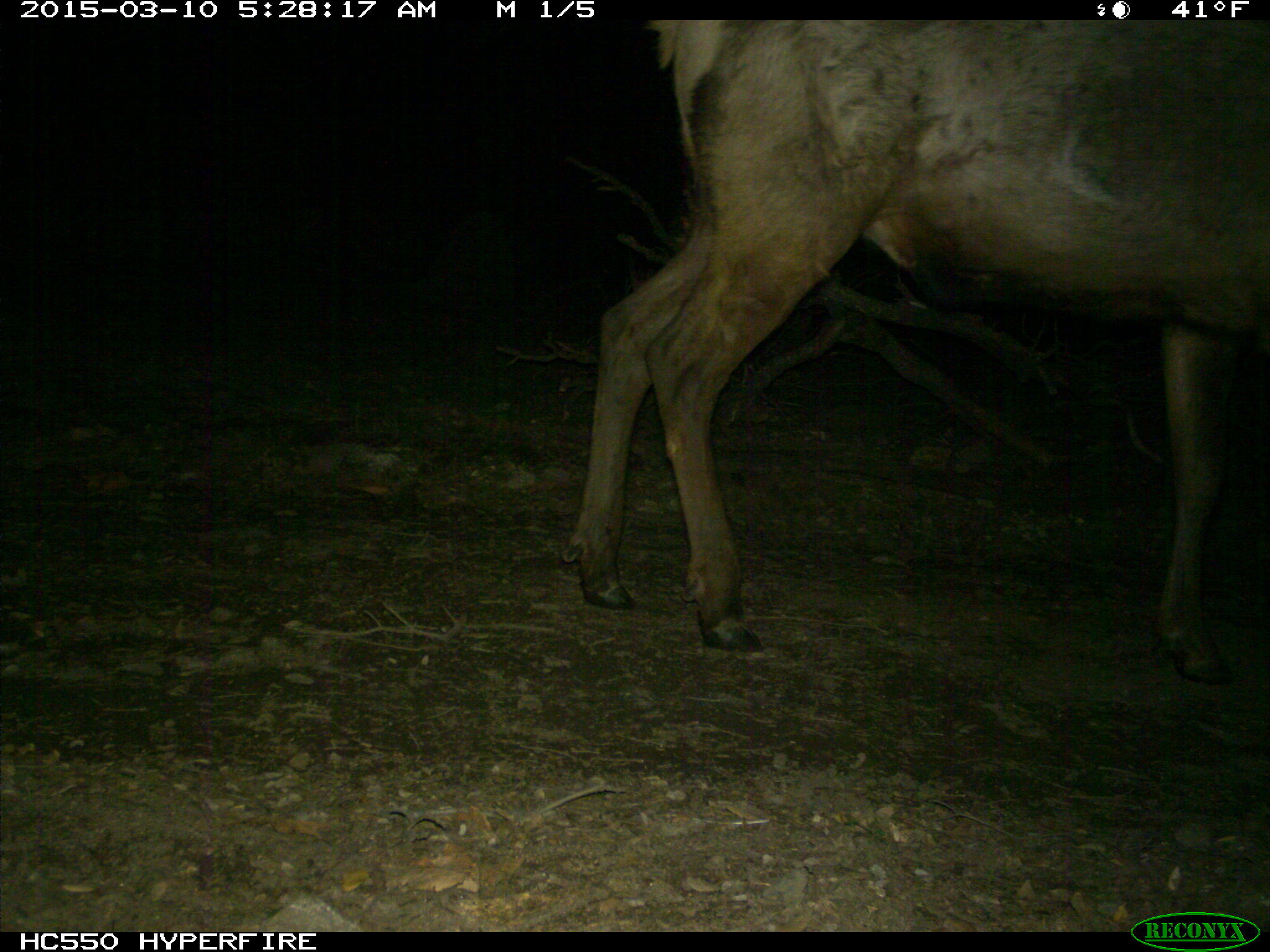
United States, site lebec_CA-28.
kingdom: Animalia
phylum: Chordata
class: Mammalia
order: Artiodactyla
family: Cervidae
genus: Cervus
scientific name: Cervus canadensis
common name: elk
Cervus canadensis (elk).